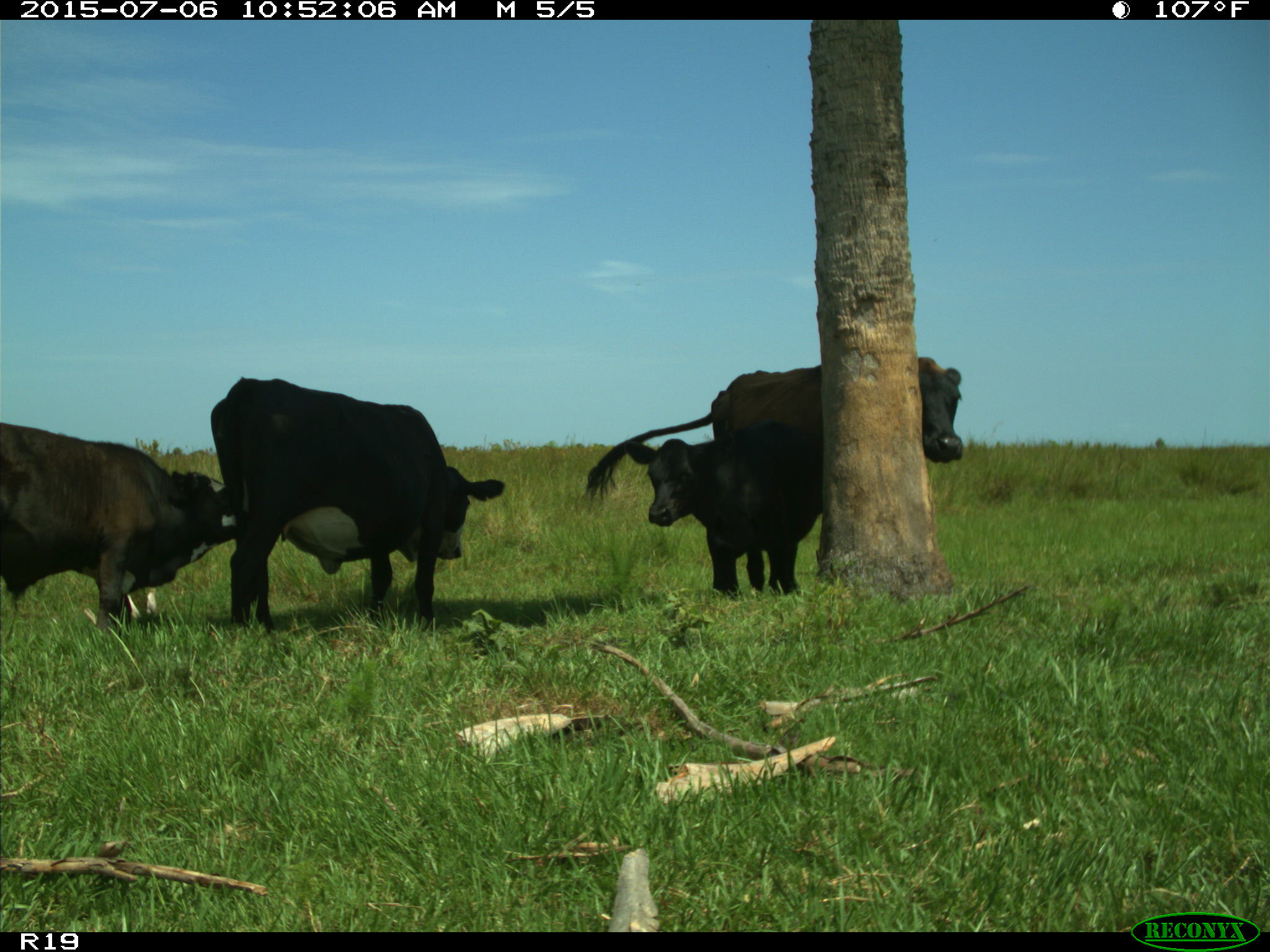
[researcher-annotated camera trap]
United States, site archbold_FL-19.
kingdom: Animalia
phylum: Chordata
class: Mammalia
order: Artiodactyla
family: Bovidae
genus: Bos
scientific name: Bos taurus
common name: domestic cow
Bos taurus (domestic cow).